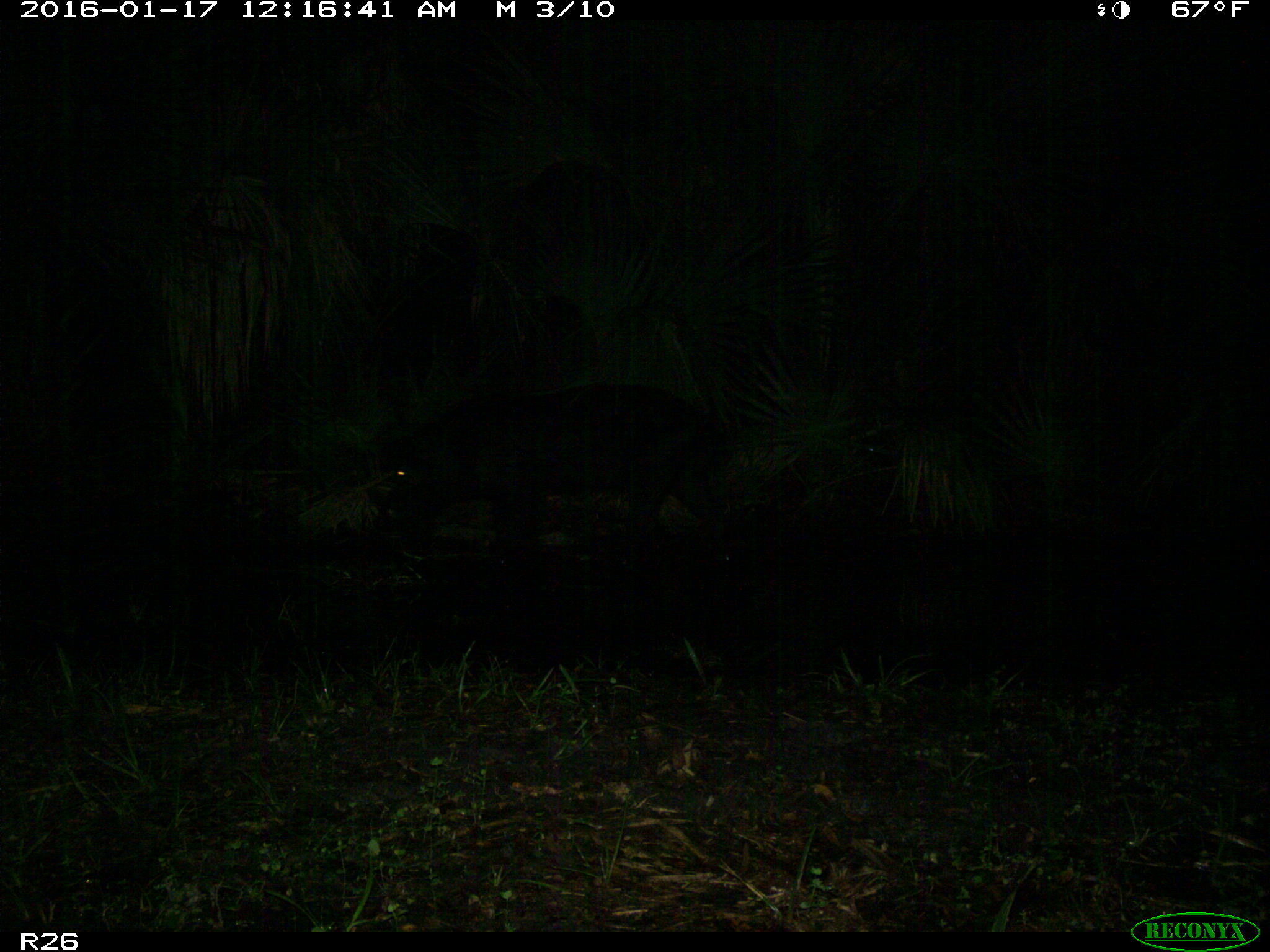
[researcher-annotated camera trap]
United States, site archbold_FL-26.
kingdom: Animalia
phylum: Chordata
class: Mammalia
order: Artiodactyla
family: Suidae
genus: Sus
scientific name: Sus scrofa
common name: wild boar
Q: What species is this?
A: Sus scrofa (wild boar).